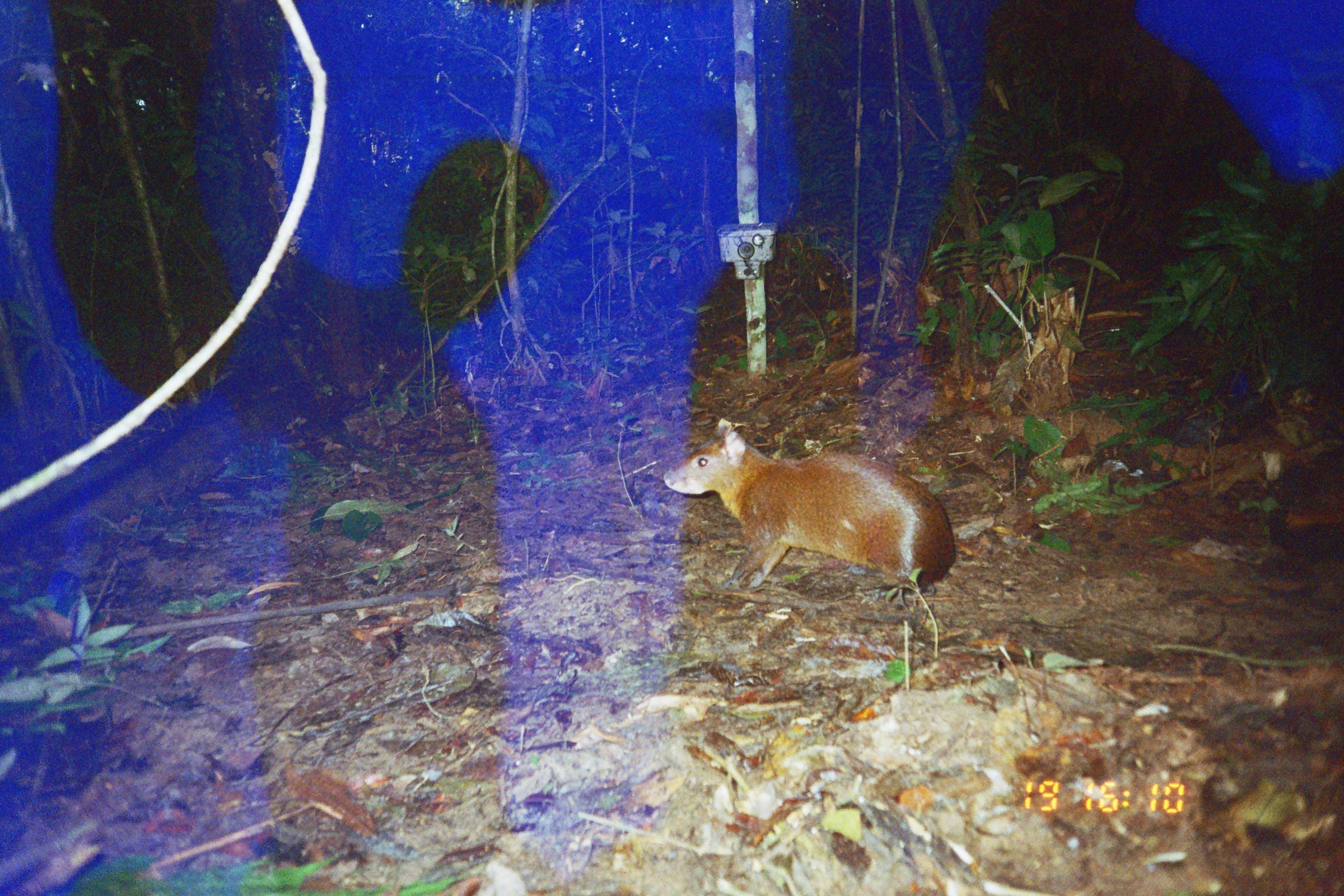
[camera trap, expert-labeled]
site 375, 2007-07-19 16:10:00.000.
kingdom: Animalia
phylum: Chordata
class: Mammalia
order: Rodentia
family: Dasyproctidae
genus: Dasyprocta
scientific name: Dasyprocta punctata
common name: central american agouti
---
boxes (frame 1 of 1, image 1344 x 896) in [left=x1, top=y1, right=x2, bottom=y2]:
dasyprocta punctata: [left=662, top=416, right=957, bottom=593]